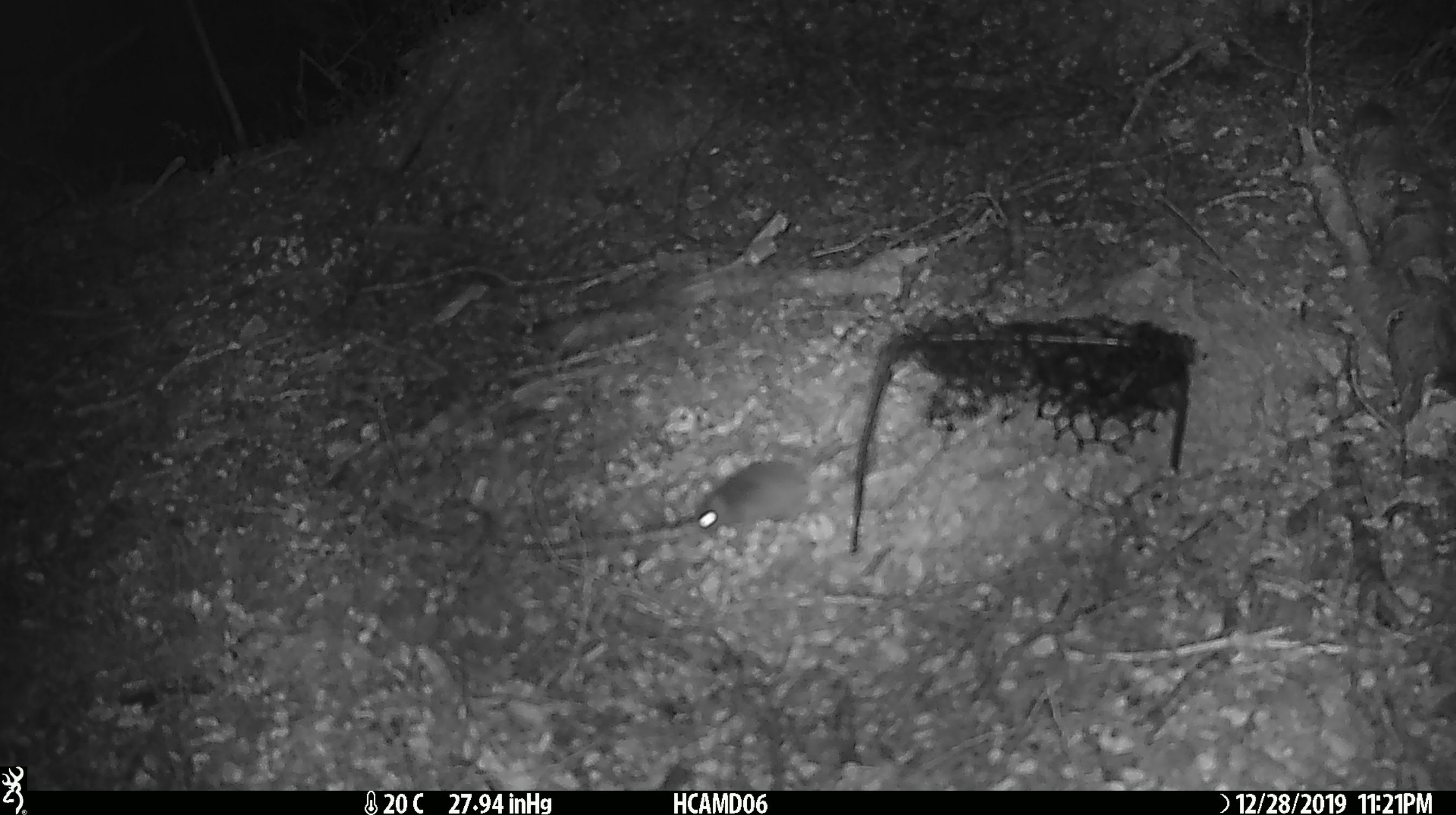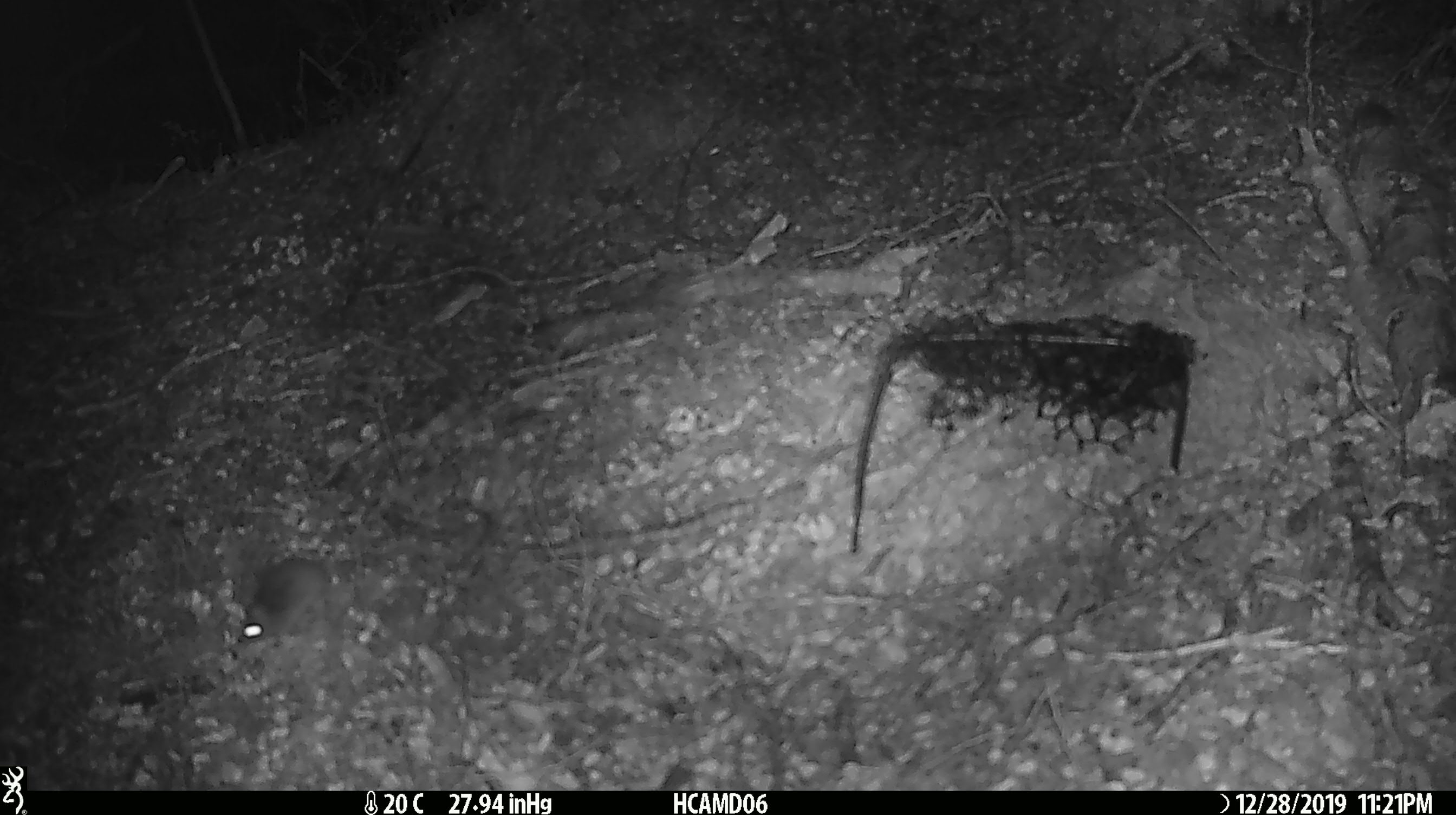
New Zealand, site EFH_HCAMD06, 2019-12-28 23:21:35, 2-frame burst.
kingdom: Animalia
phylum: Chordata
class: Mammalia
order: Rodentia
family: Muridae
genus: Mus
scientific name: Mus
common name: mouse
Mouse (Mus).